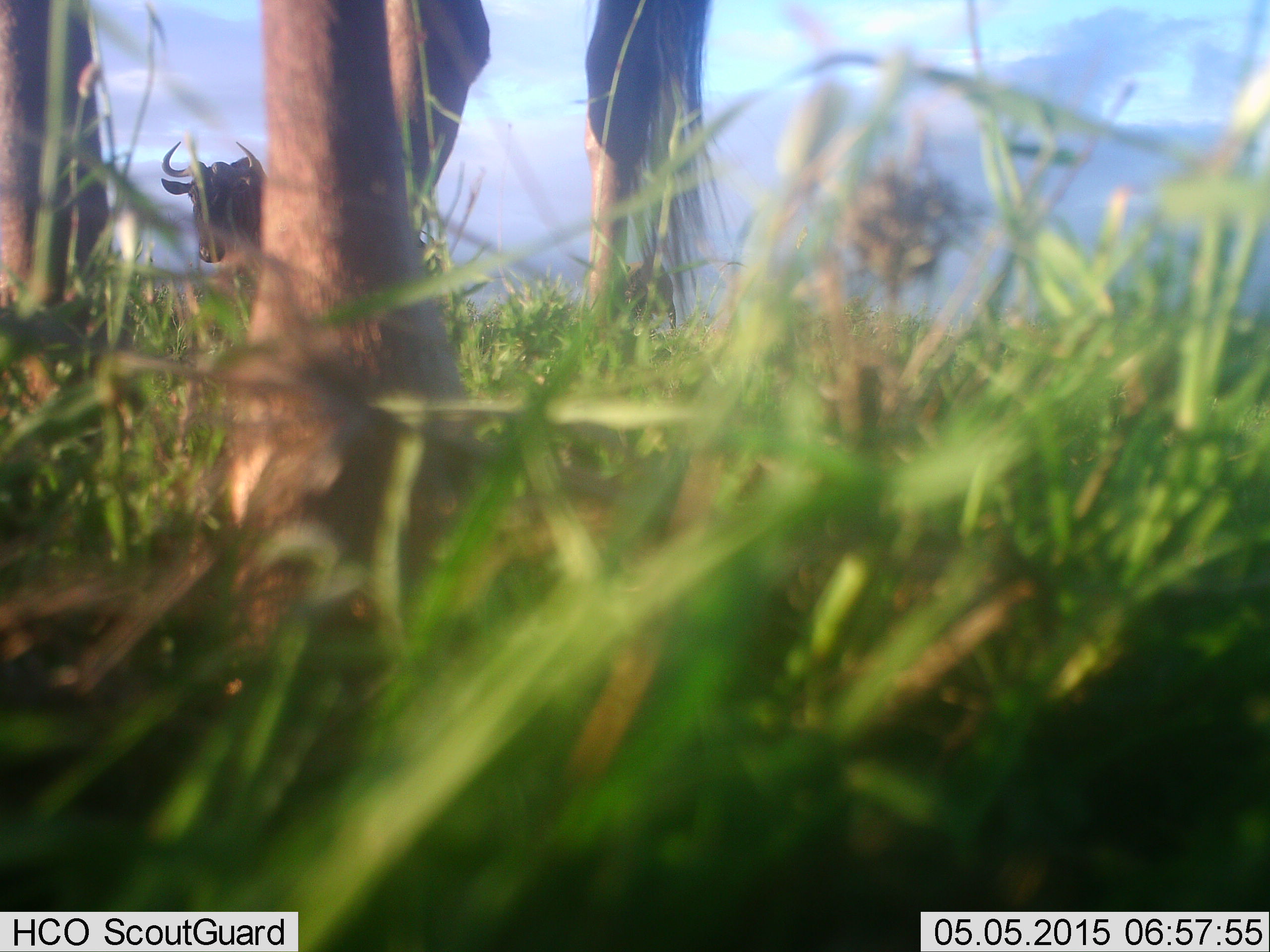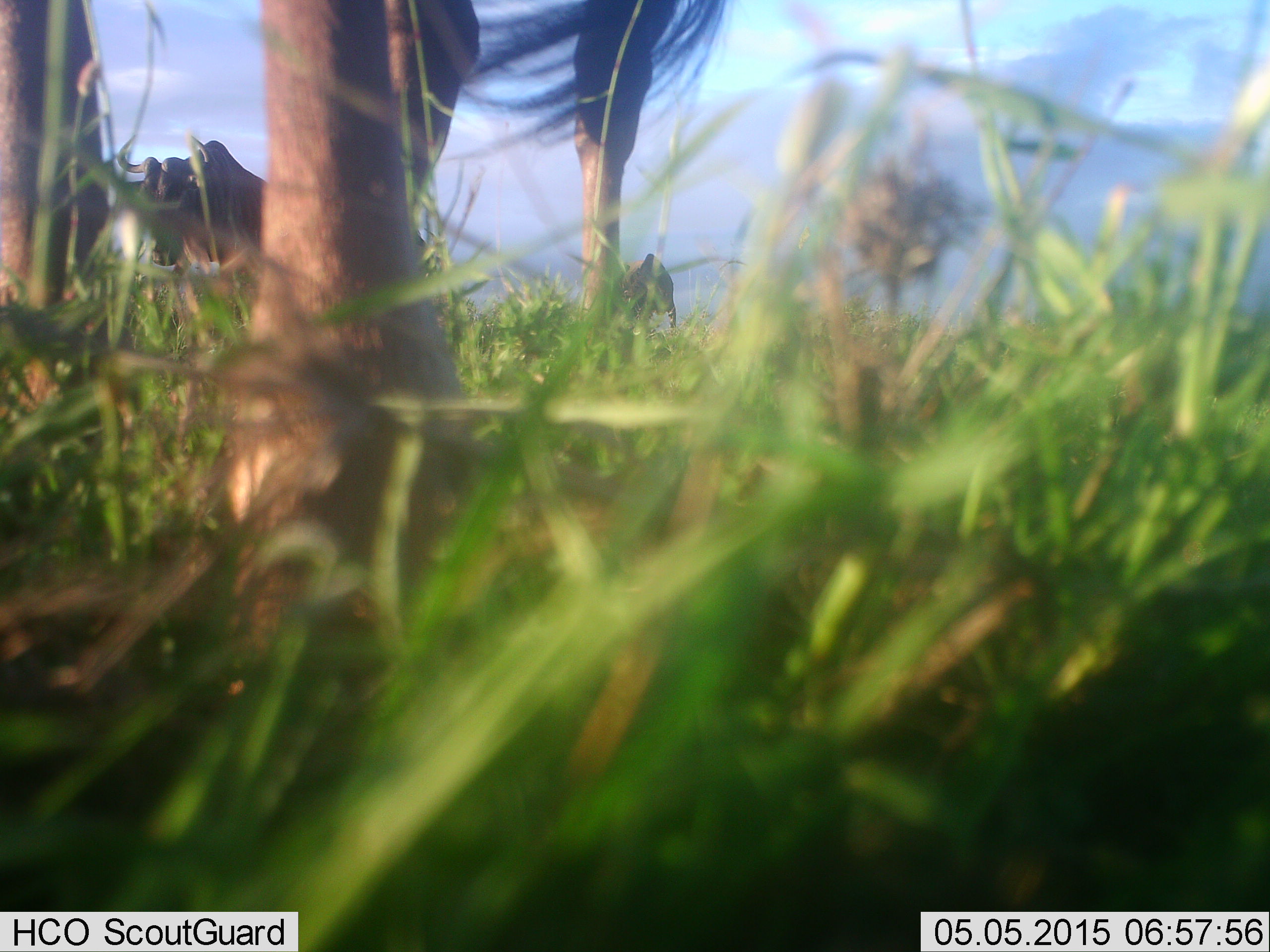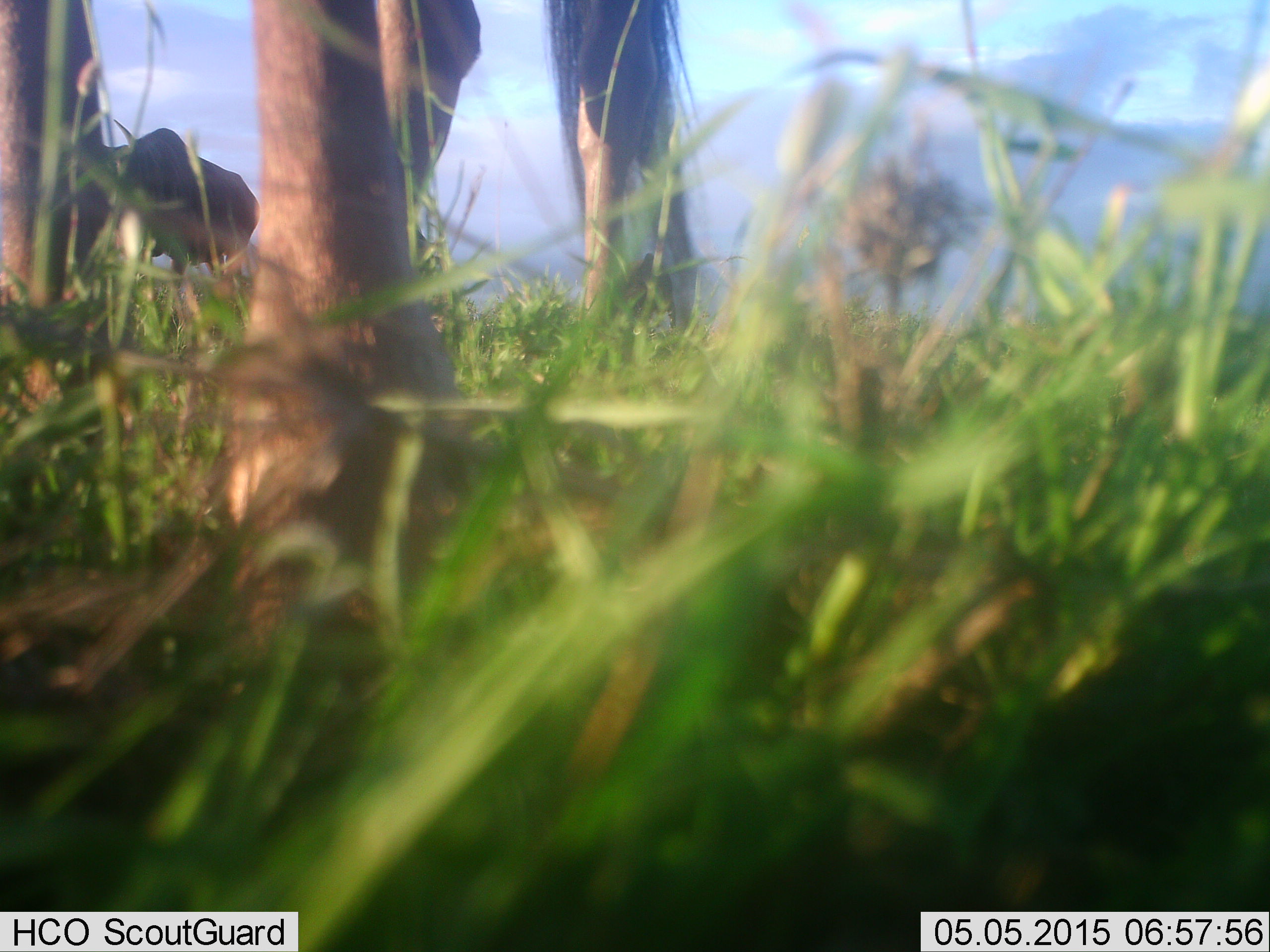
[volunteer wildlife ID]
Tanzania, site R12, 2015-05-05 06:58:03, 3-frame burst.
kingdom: Animalia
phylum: Chordata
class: Mammalia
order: Artiodactyla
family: Bovidae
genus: Connochaetes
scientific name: Connochaetes taurinus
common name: blue wildebeest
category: wildebeest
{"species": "wildebeest (blue wildebeest) (Connochaetes taurinus)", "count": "3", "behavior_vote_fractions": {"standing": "70%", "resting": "0%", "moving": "80%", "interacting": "0%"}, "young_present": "0%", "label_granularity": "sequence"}